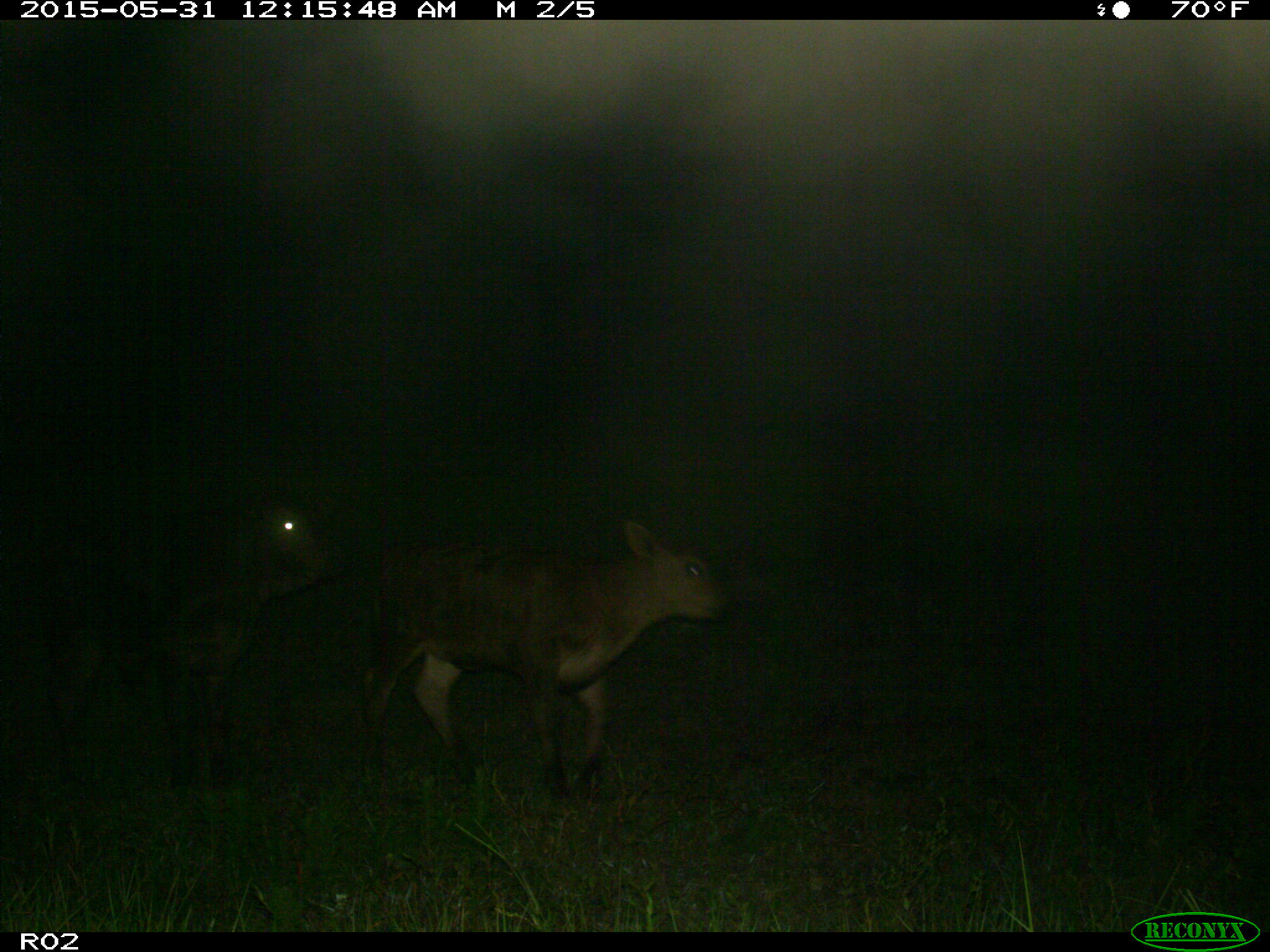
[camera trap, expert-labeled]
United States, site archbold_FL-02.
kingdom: Animalia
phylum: Chordata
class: Mammalia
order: Artiodactyla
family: Bovidae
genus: Bos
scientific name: Bos taurus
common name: domestic cow